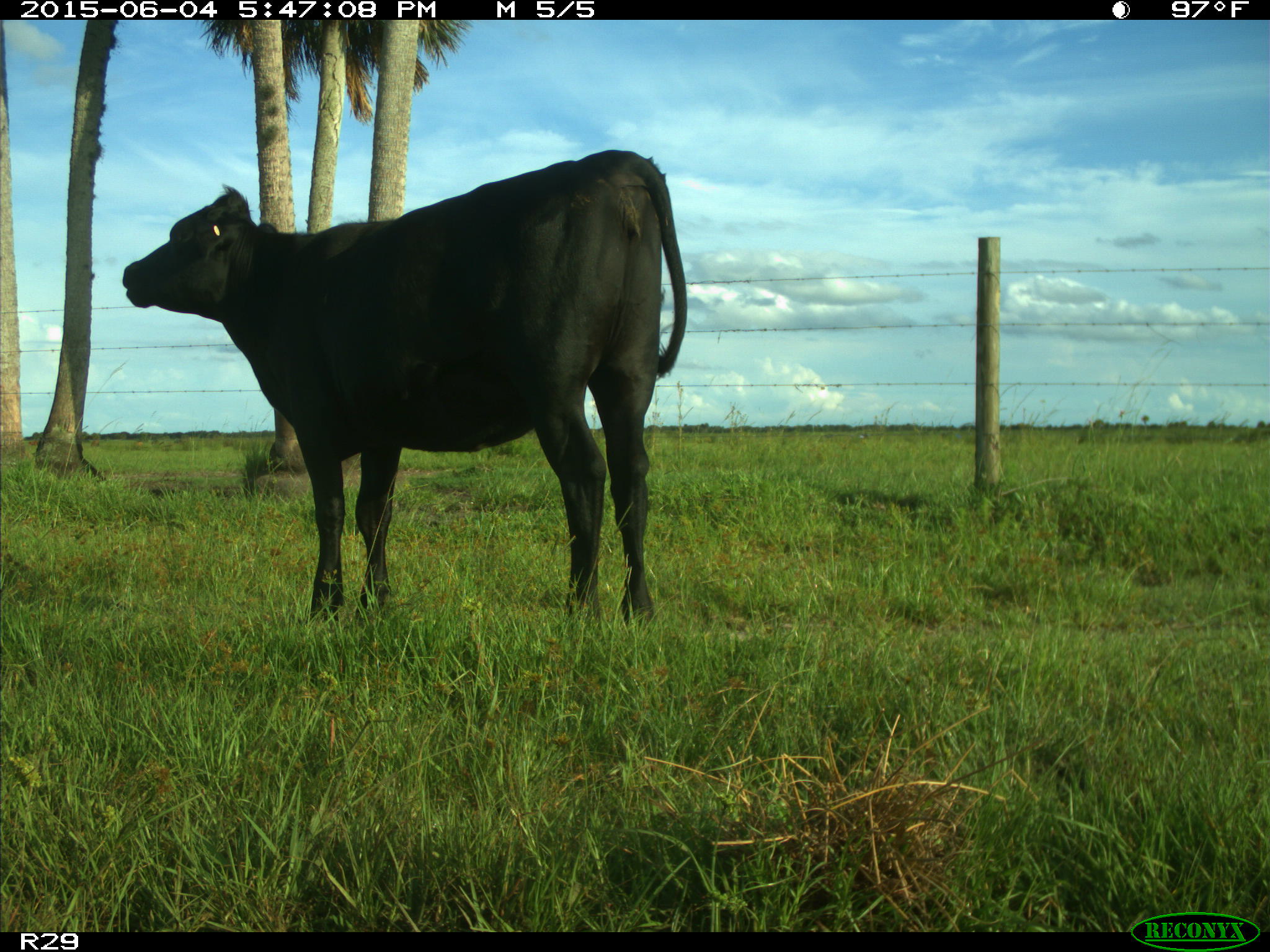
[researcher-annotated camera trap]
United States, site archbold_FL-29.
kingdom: Animalia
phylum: Chordata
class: Mammalia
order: Artiodactyla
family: Bovidae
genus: Bos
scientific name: Bos taurus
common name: domestic cow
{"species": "Bos taurus (domestic cow)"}